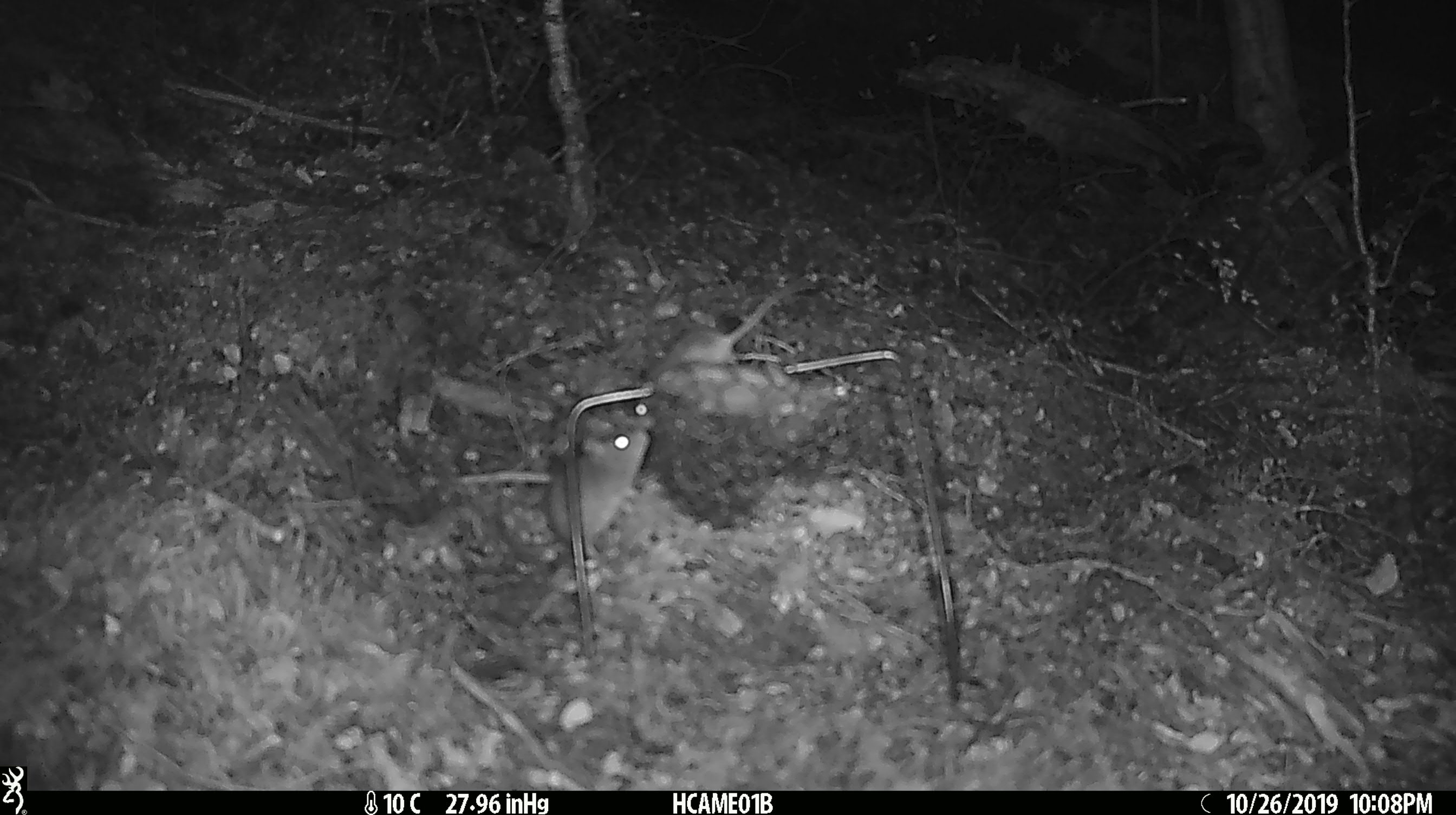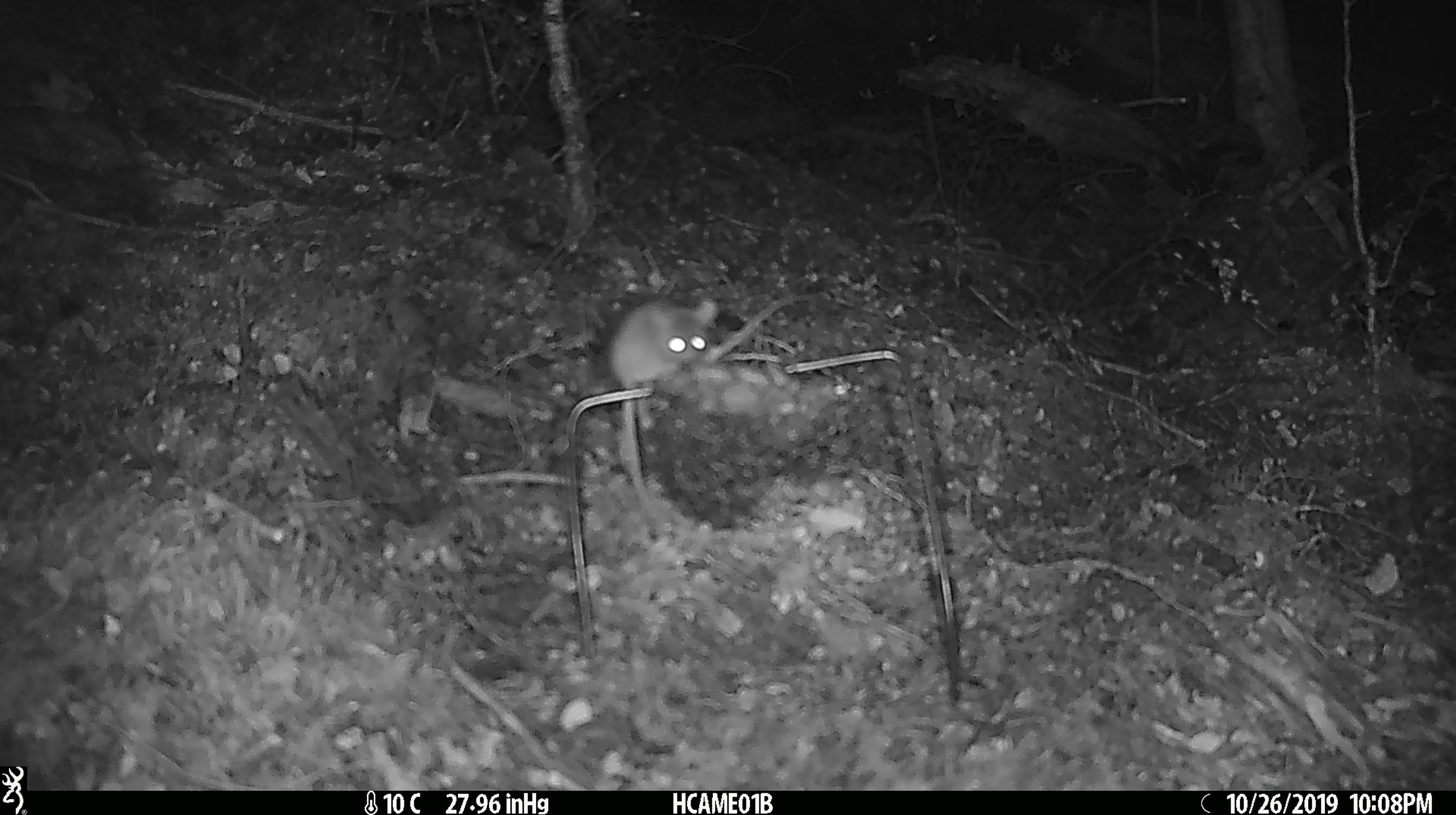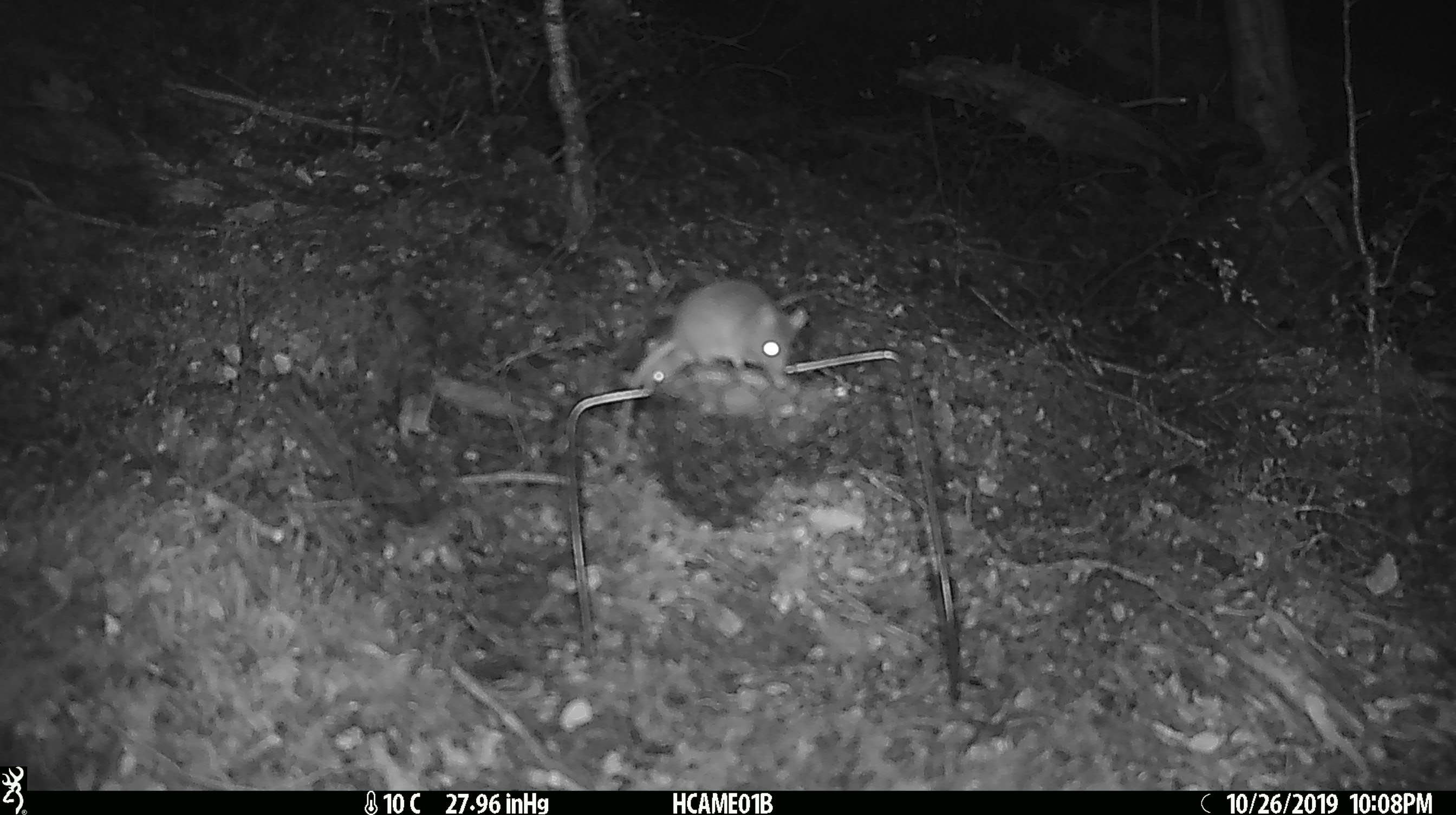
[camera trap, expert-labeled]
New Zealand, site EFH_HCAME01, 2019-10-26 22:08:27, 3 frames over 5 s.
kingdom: Animalia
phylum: Chordata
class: Mammalia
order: Rodentia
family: Muridae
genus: Mus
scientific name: Mus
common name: mouse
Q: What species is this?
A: Mouse (Mus).